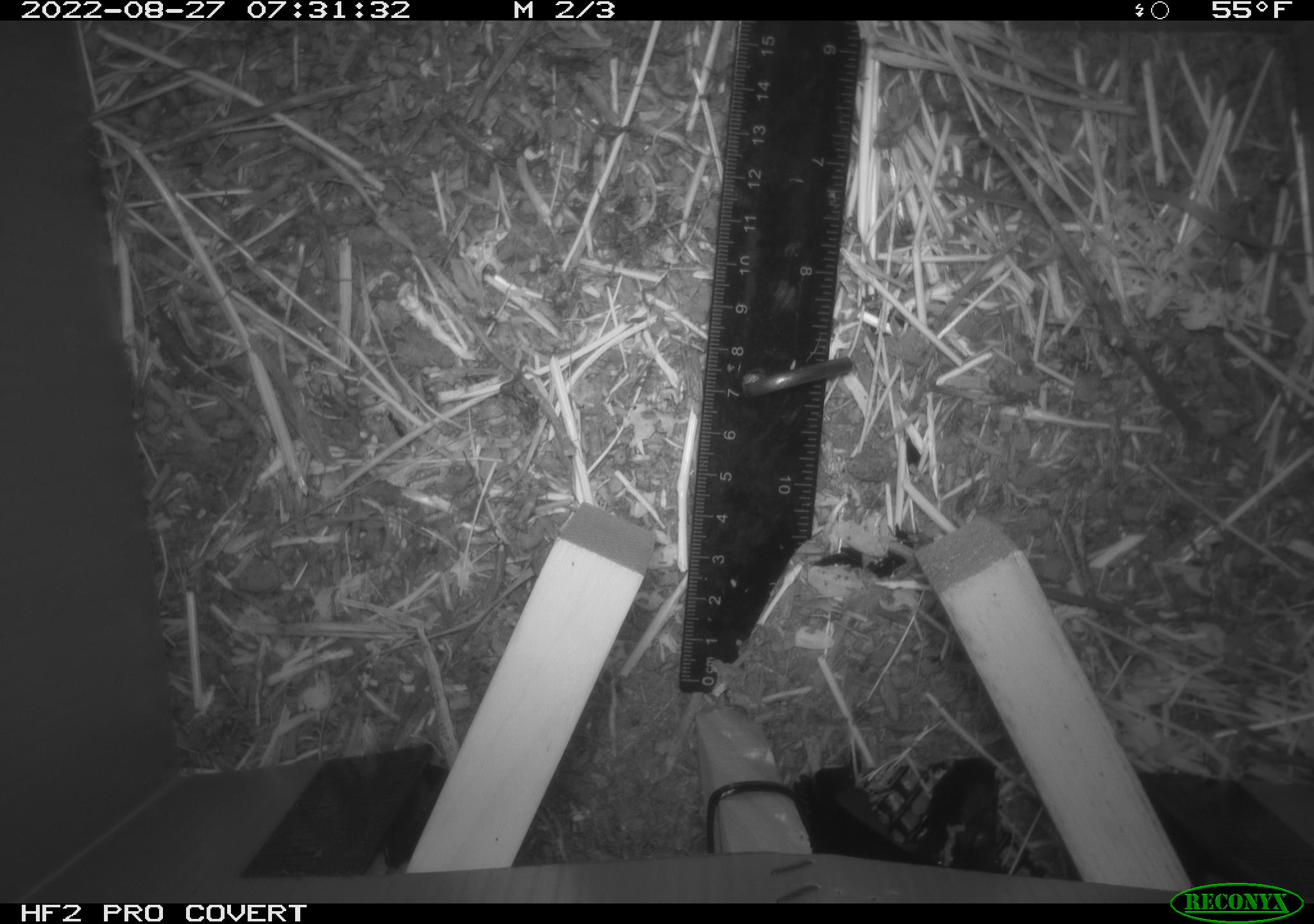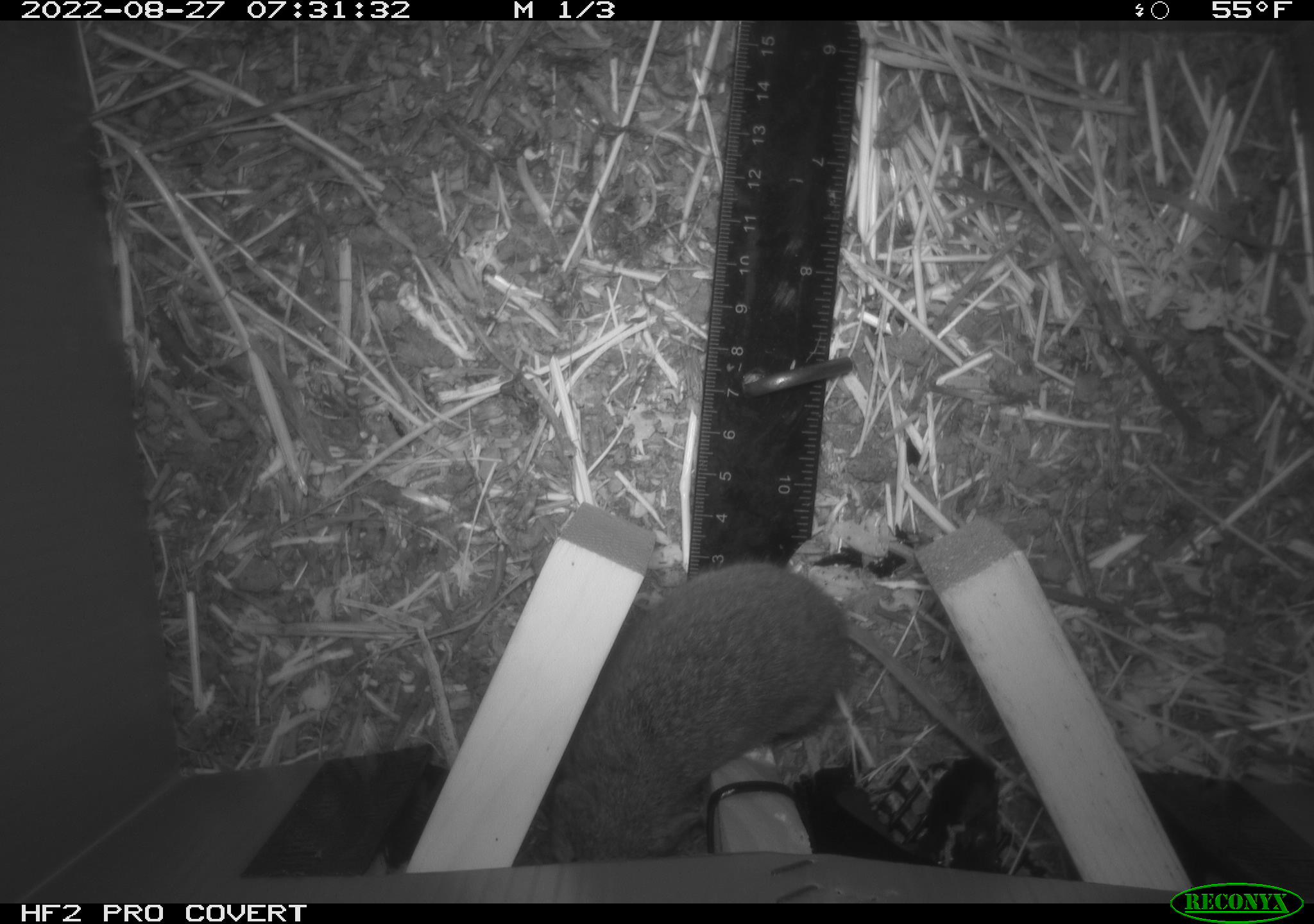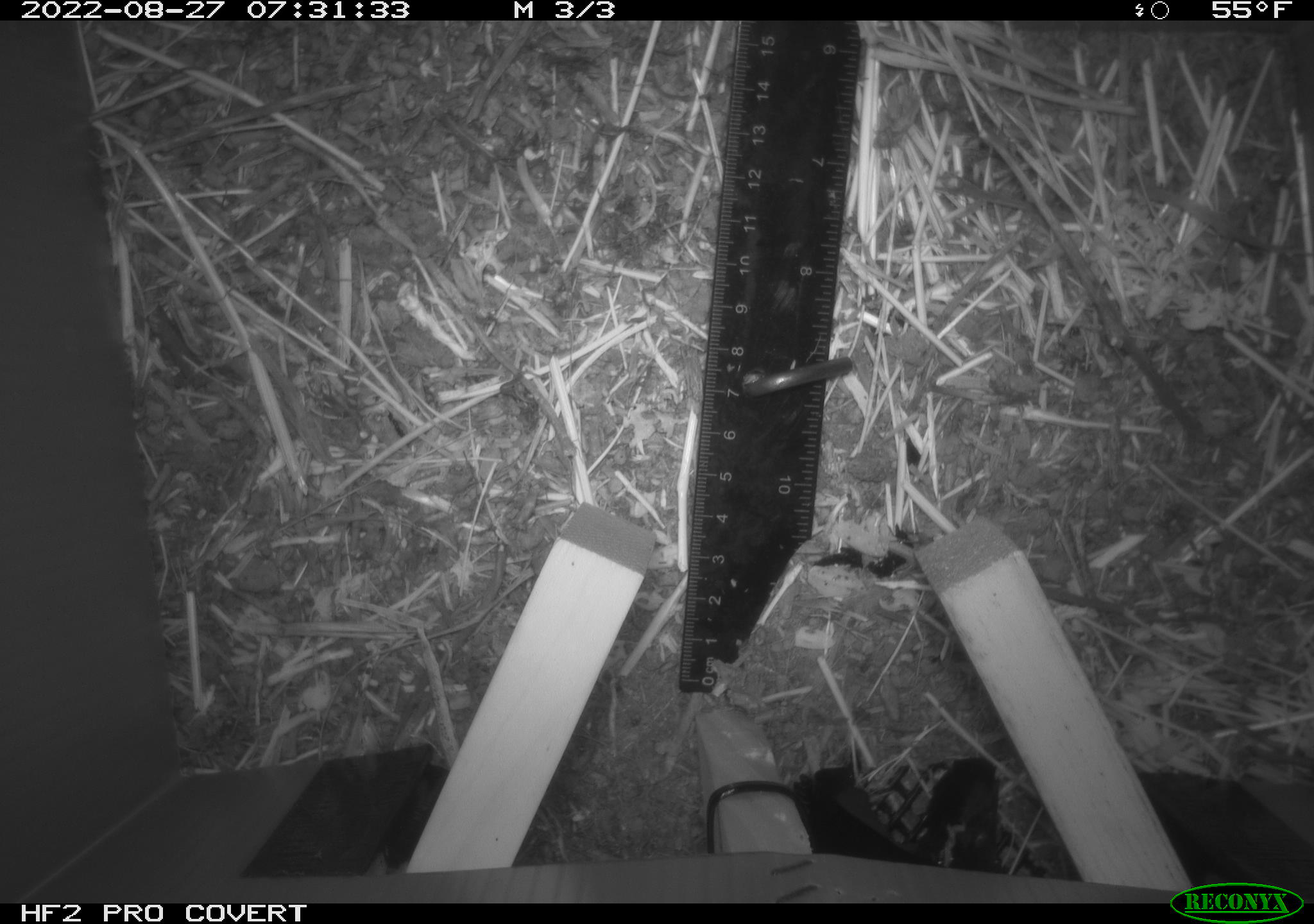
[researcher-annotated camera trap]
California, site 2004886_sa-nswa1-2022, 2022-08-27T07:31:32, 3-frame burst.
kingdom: Animalia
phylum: Chordata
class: Mammalia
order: Rodentia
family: Cricetidae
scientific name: Cricetidae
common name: hamsters, voles, lemmings, and allies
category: cricetidae family